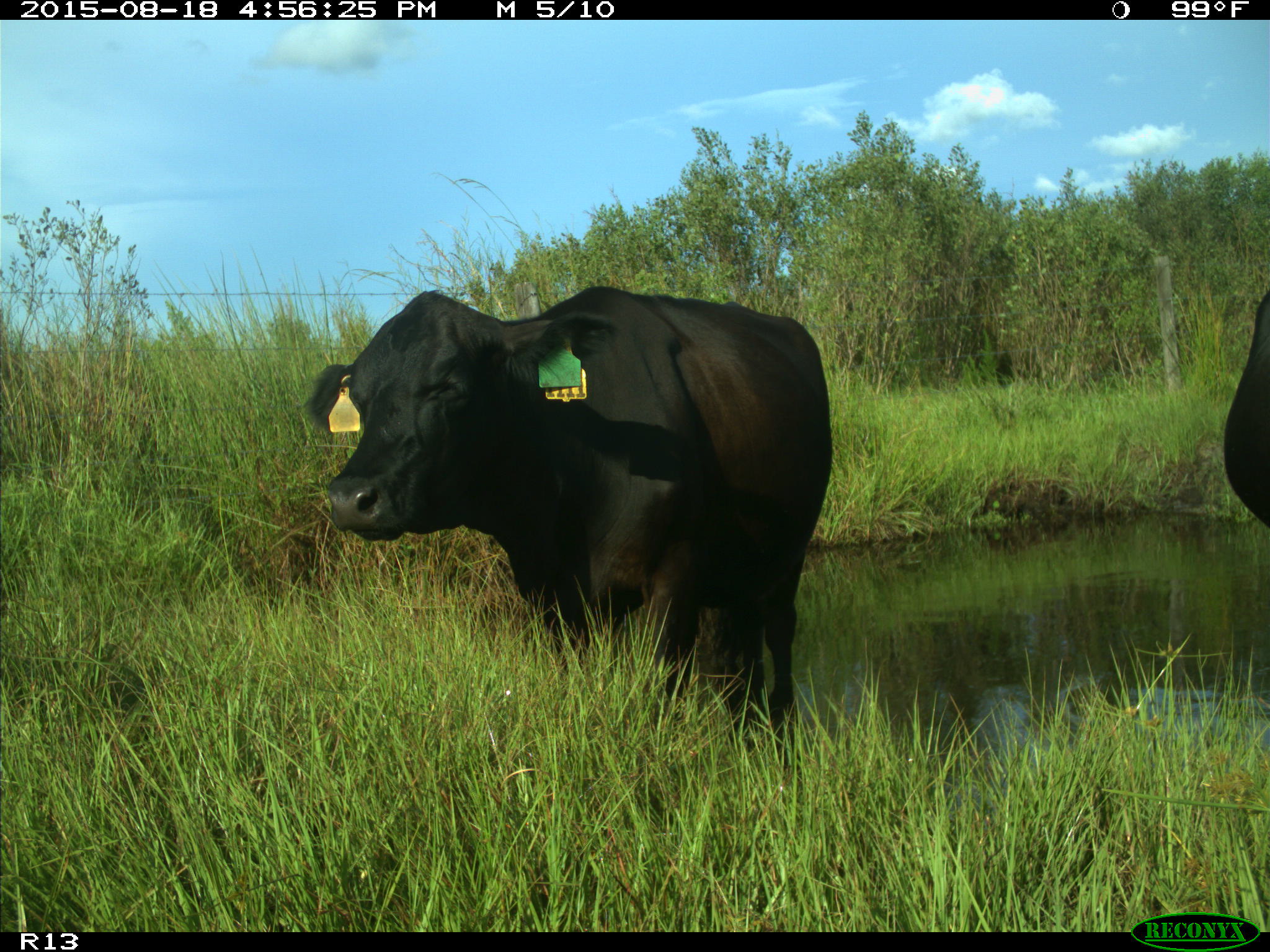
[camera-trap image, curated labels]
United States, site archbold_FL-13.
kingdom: Animalia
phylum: Chordata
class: Mammalia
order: Artiodactyla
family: Bovidae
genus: Bos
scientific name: Bos taurus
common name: domestic cow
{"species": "Bos taurus (domestic cow)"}